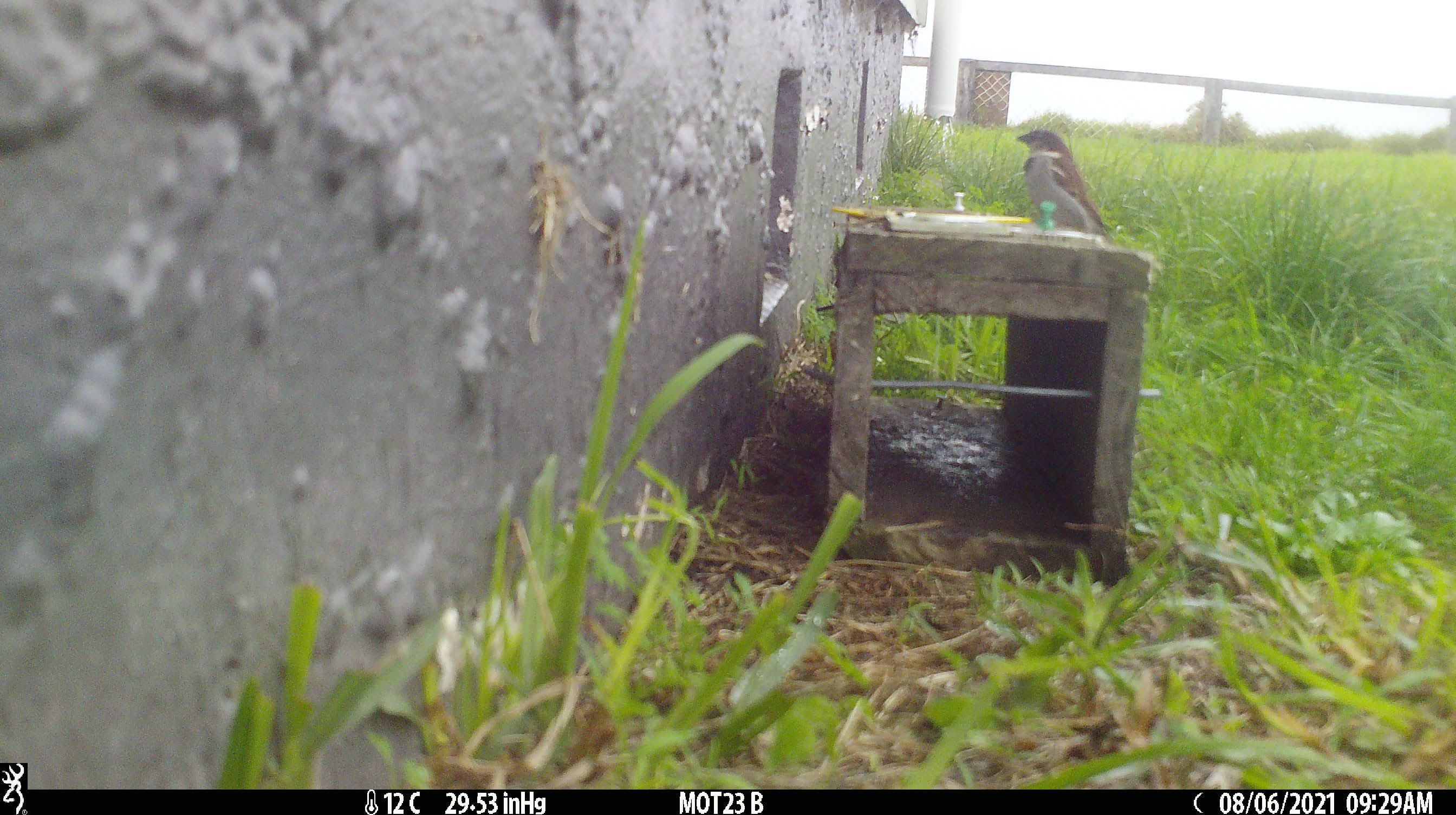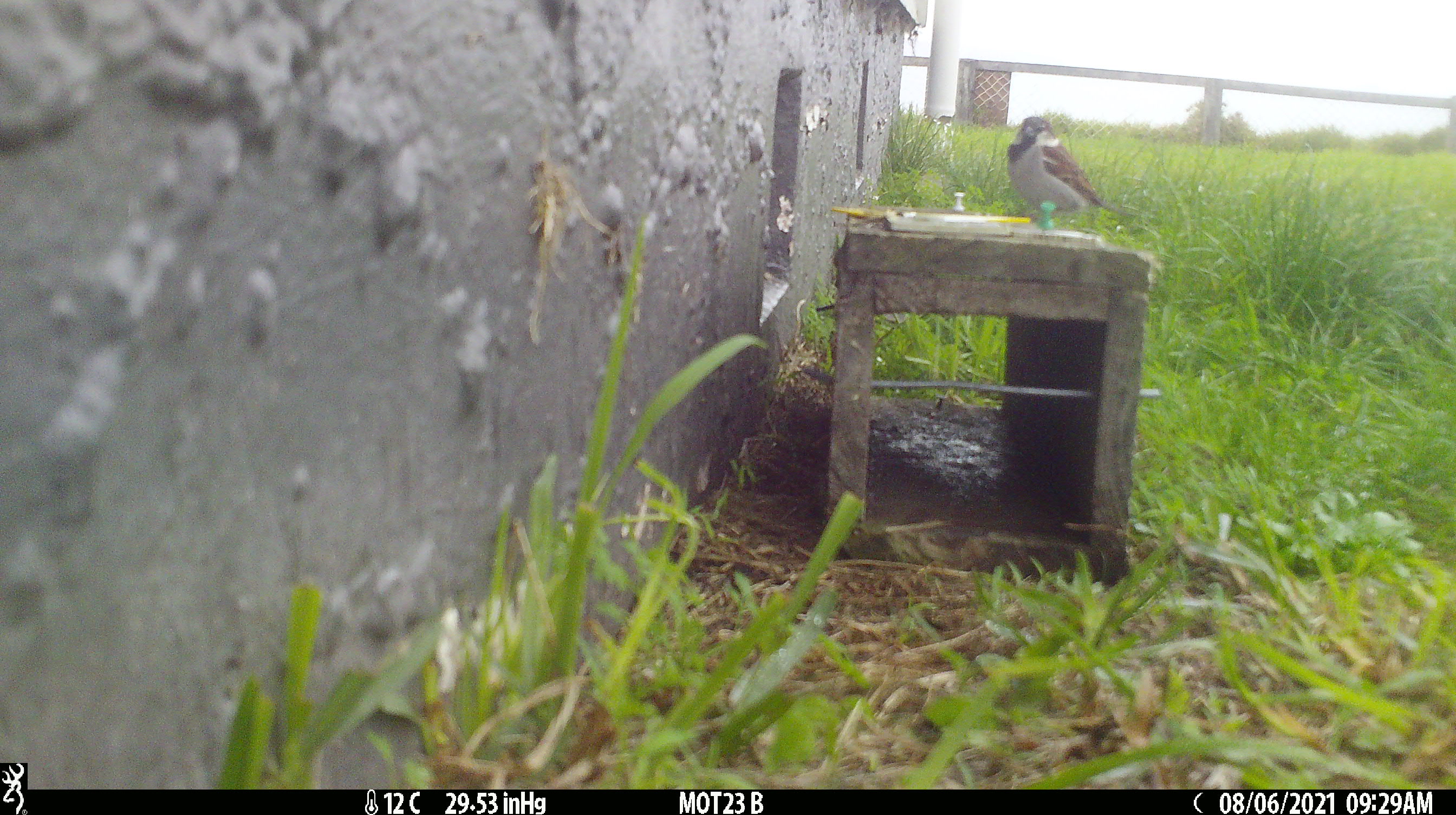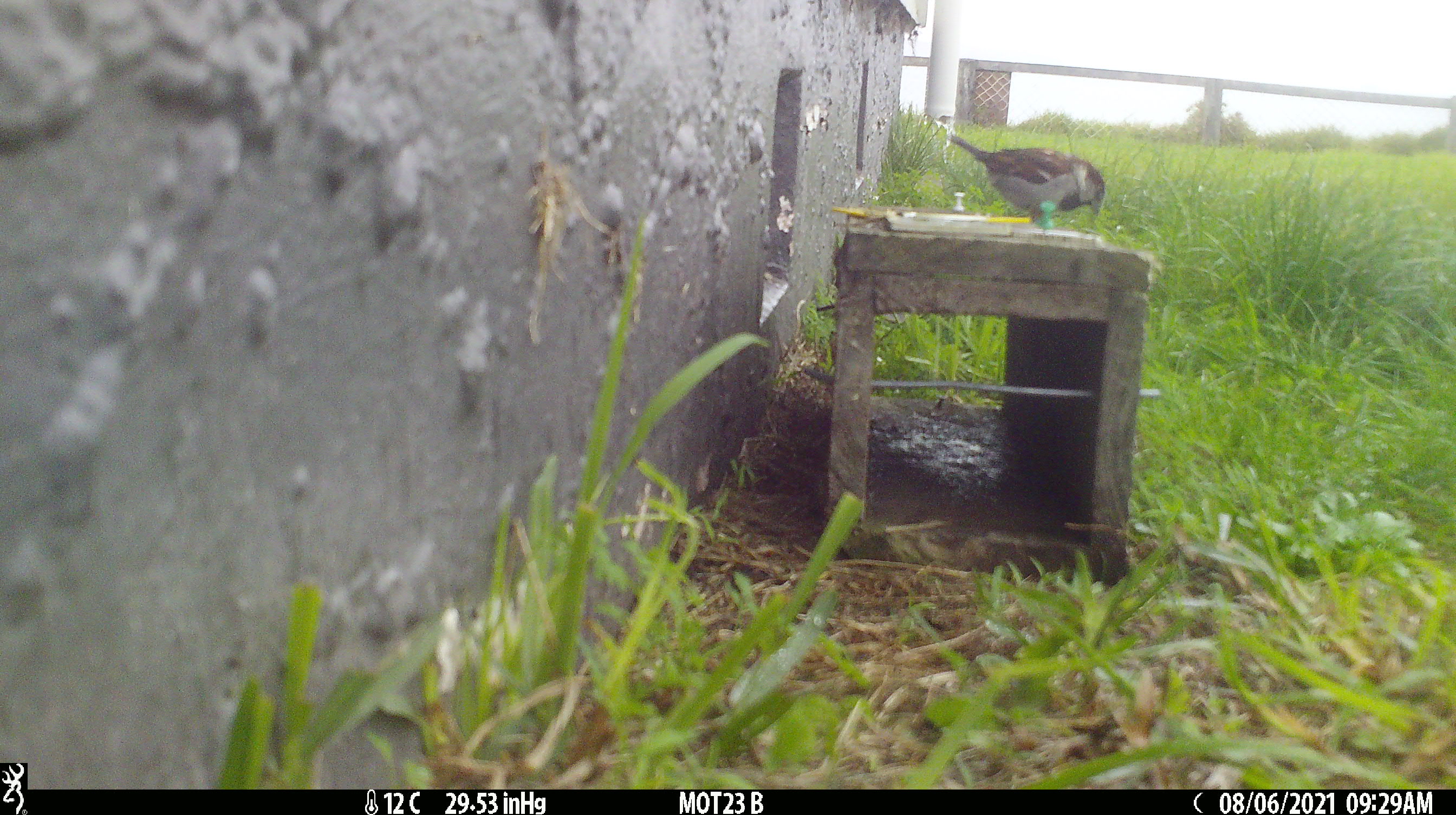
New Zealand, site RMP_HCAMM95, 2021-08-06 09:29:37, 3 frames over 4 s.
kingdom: Animalia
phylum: Chordata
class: Aves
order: Passeriformes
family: Passeridae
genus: Passer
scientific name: Passer domesticus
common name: house sparrow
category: sparrow